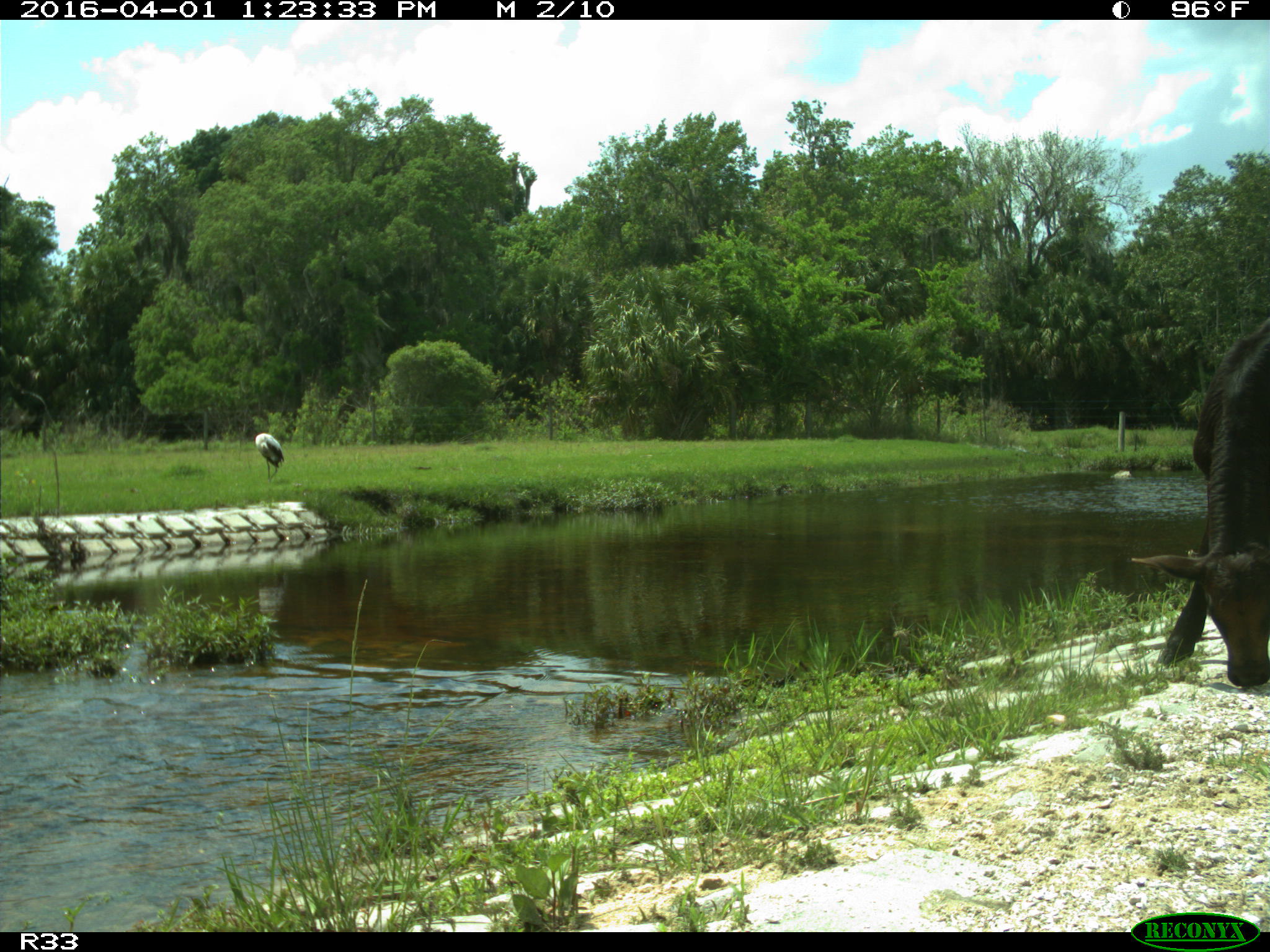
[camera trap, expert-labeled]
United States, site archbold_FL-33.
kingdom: Animalia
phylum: Chordata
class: Mammalia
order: Artiodactyla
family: Bovidae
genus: Bos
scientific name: Bos taurus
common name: domestic cow